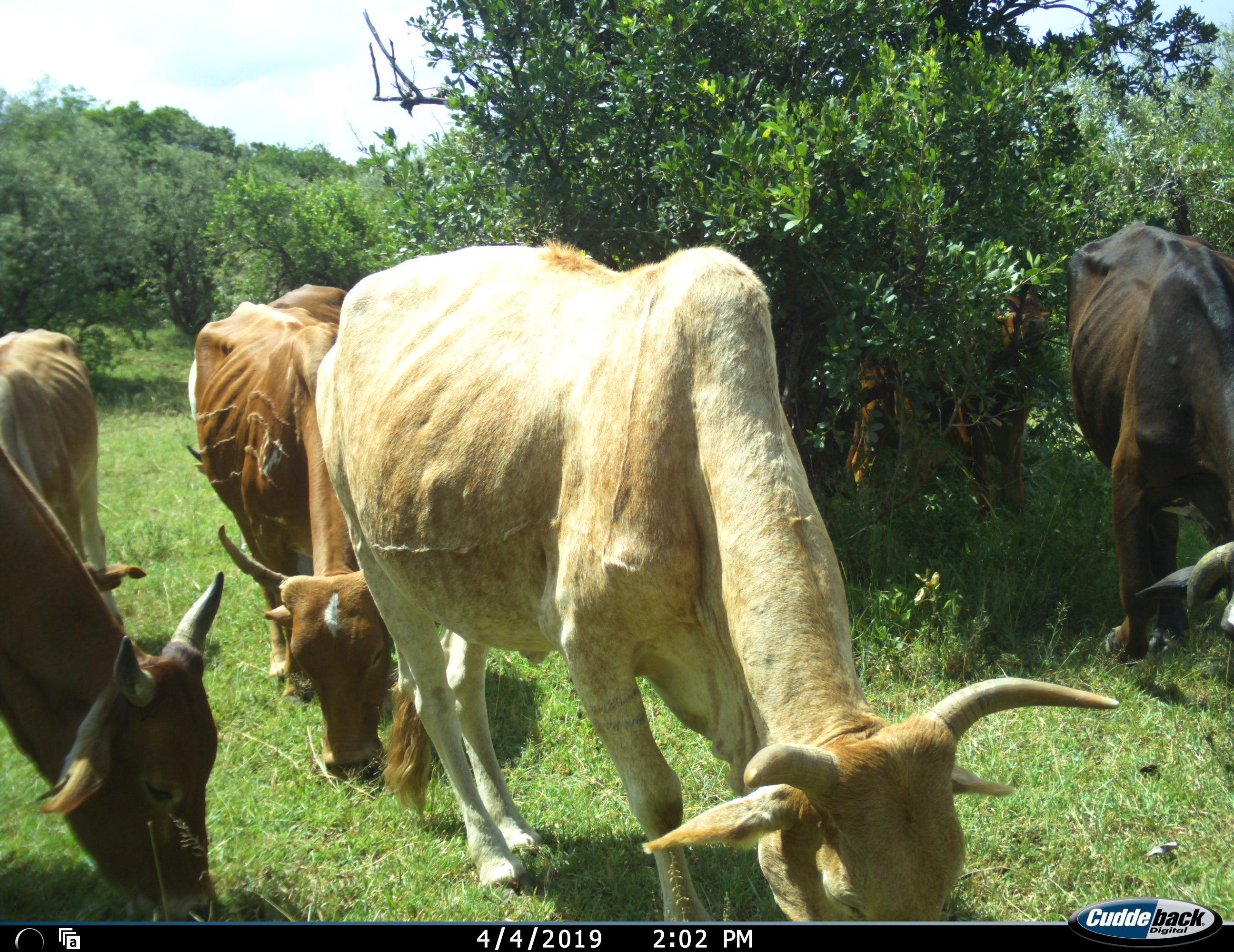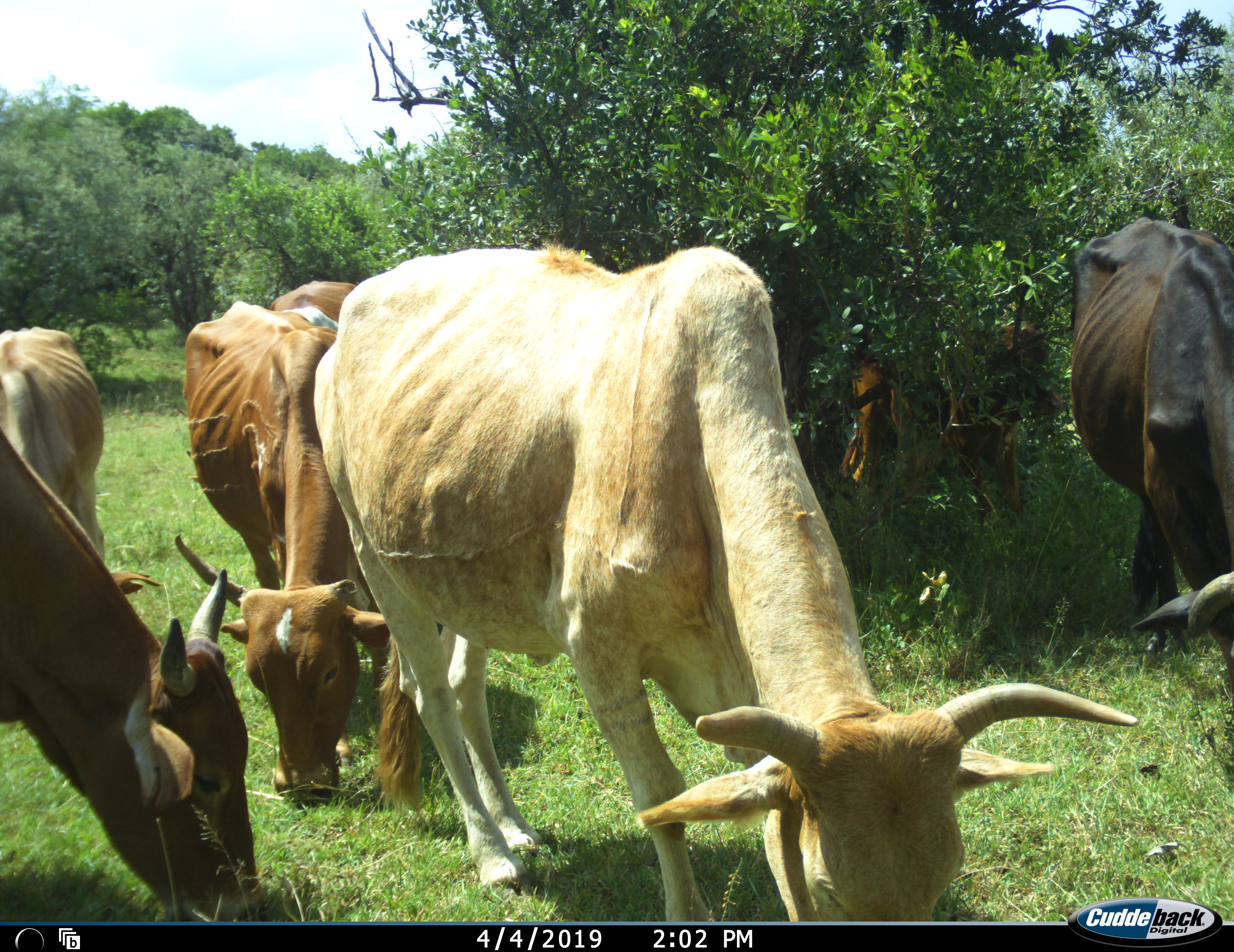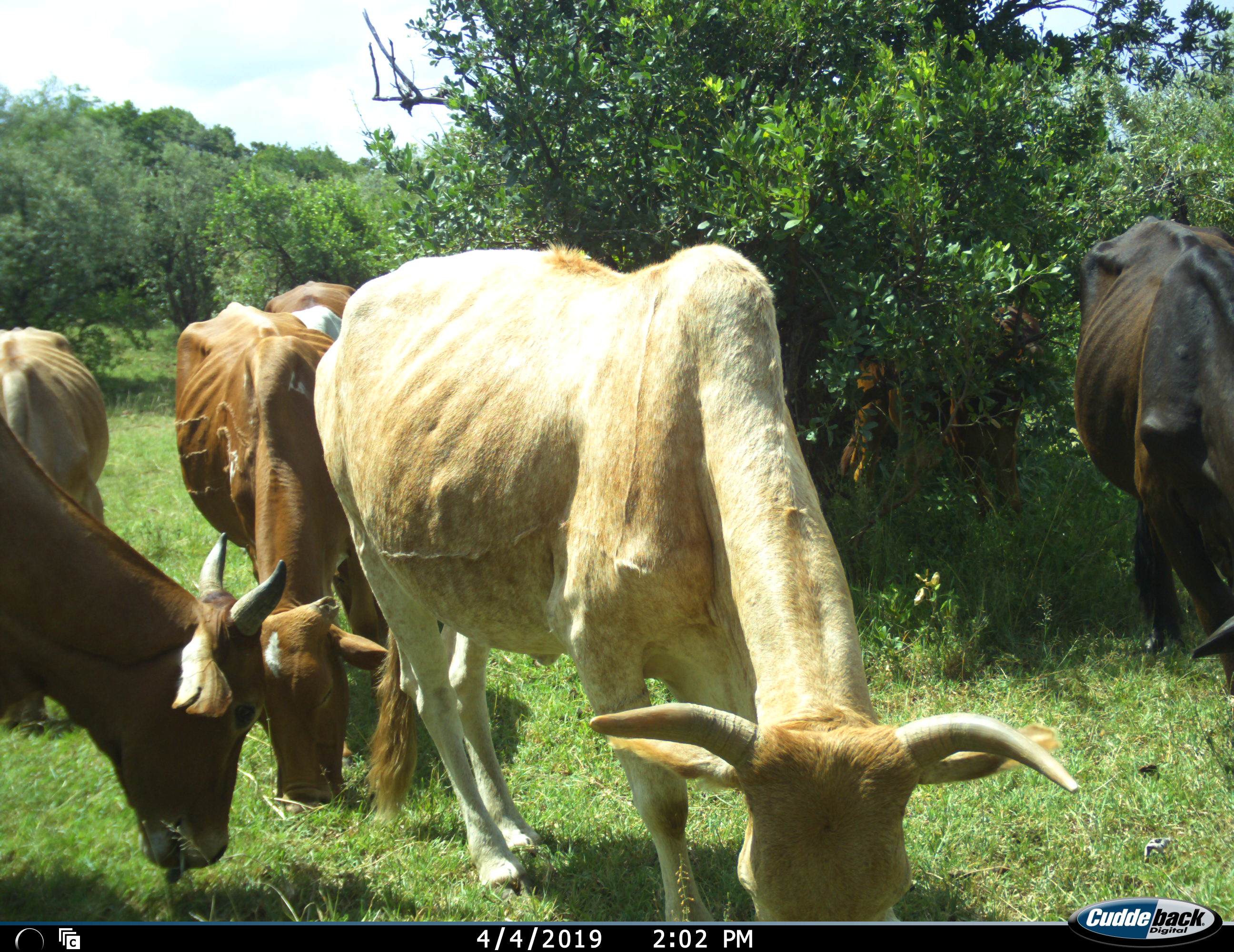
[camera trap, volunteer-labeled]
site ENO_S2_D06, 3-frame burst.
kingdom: Animalia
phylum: Chordata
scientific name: Vertebrata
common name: domestic animal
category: domesticanimal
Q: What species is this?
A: Domesticanimal (domestic animal) (Vertebrata).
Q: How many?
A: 7.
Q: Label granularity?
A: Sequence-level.